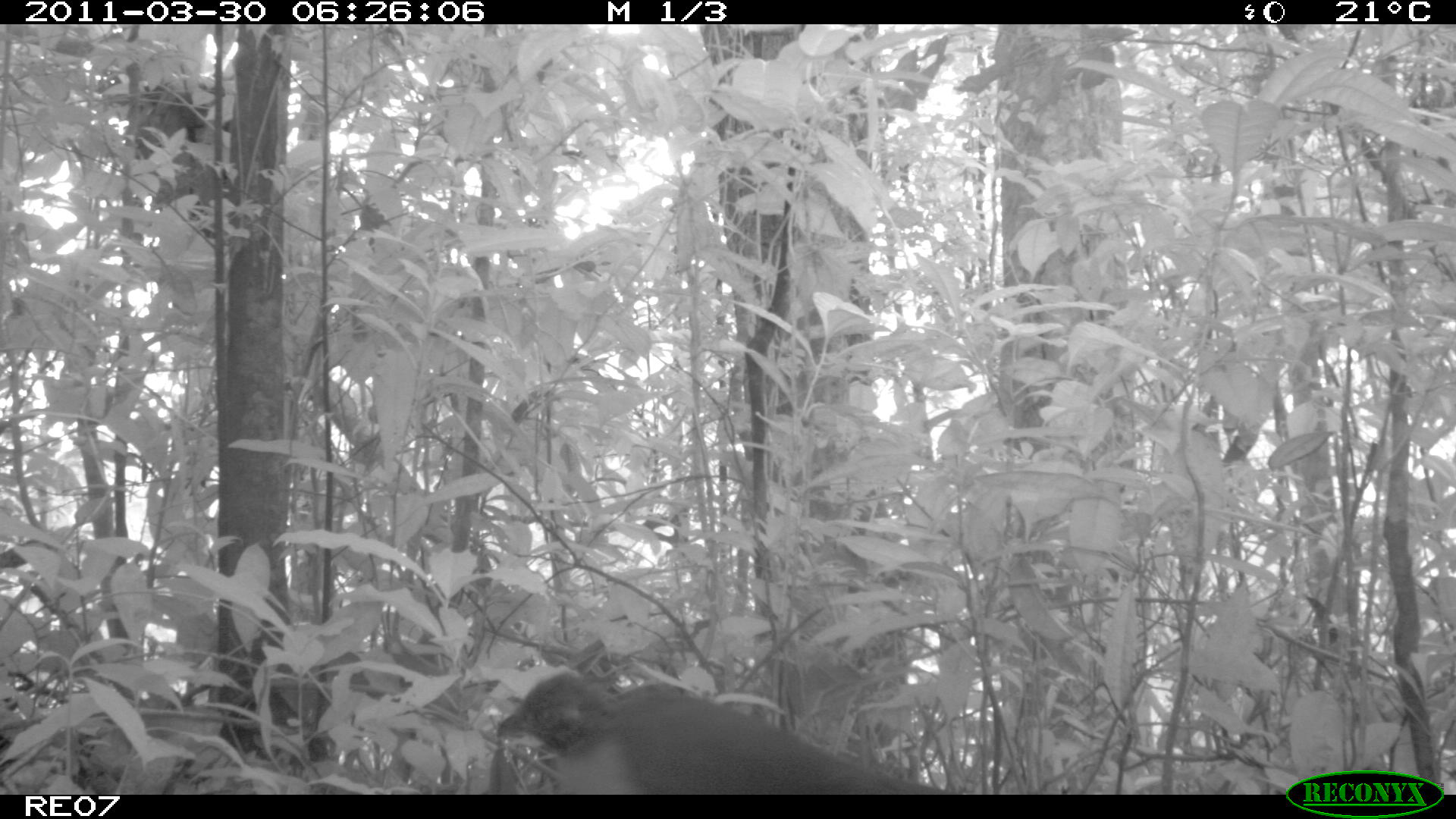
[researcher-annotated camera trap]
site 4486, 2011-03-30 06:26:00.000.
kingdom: Animalia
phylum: Chordata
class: Aves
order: Cuculiformes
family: Cuculidae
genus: Coua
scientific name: Coua serriana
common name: red-breasted coua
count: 1